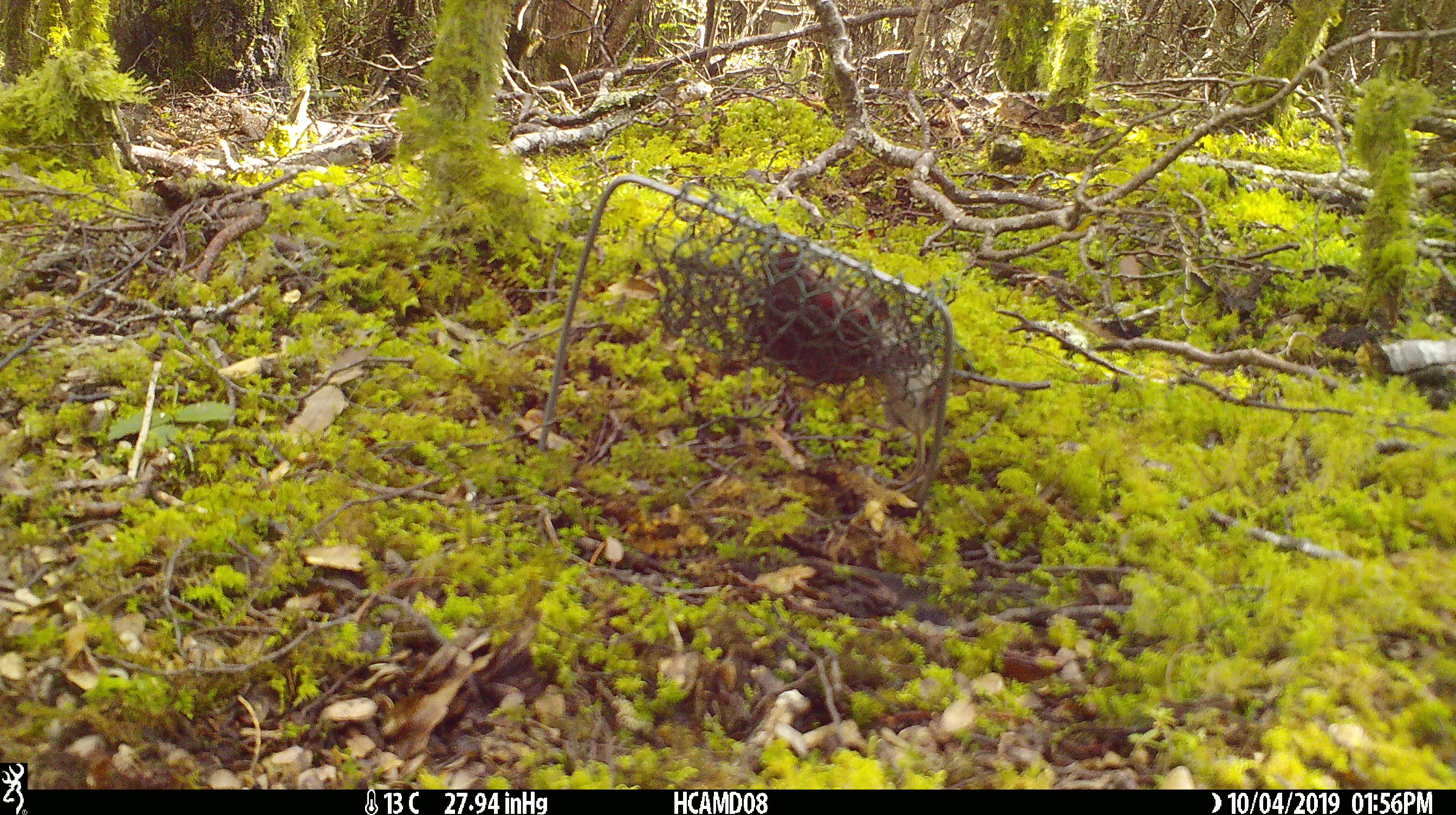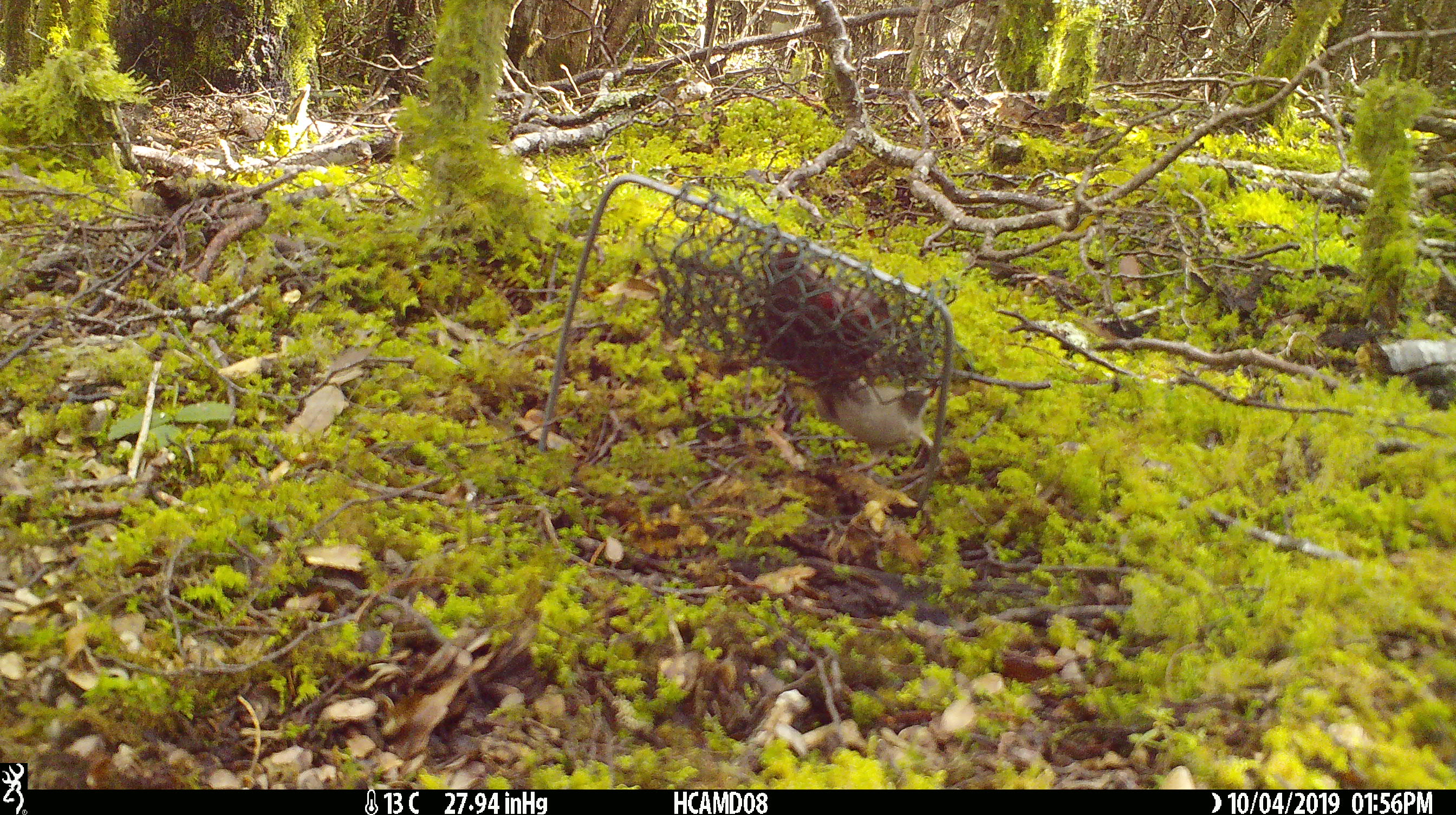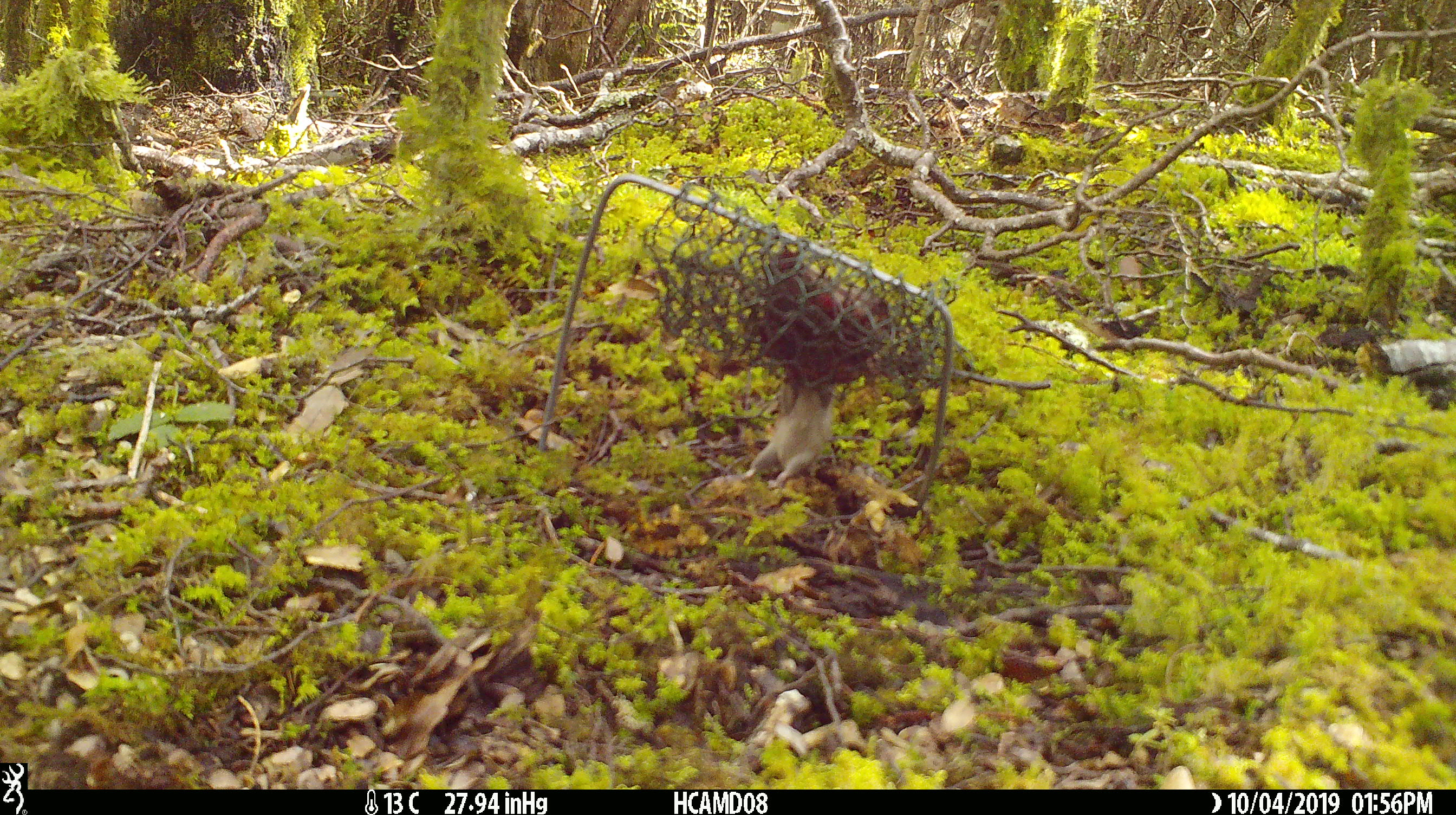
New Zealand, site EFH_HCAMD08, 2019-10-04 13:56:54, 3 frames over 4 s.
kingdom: Animalia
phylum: Chordata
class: Mammalia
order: Rodentia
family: Muridae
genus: Mus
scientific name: Mus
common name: mouse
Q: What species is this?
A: Mouse (Mus).